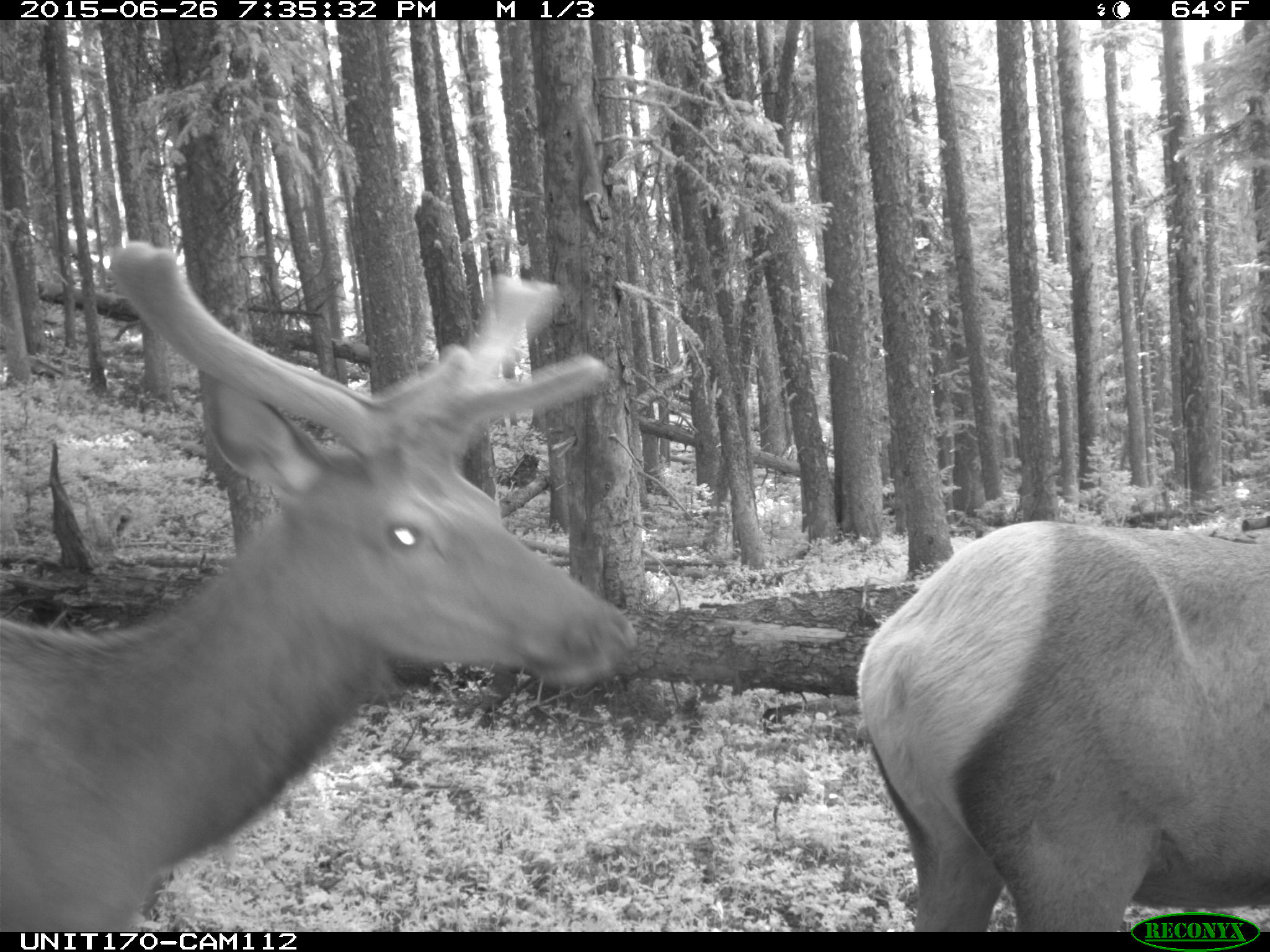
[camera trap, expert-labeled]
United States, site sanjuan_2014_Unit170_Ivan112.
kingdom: Animalia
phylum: Chordata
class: Mammalia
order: Artiodactyla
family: Cervidae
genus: Cervus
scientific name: Cervus elaphus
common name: red deer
Cervus elaphus (red deer).